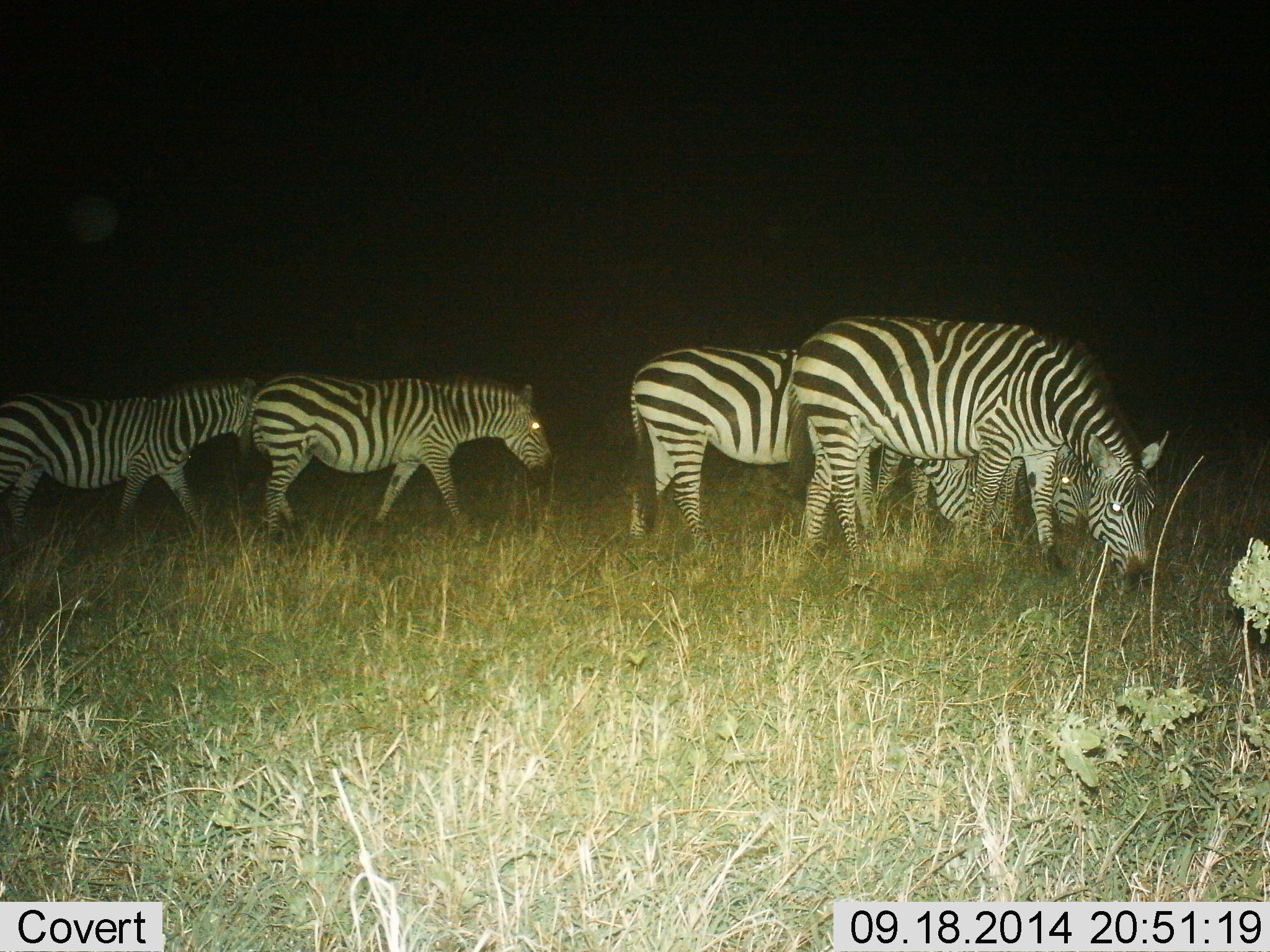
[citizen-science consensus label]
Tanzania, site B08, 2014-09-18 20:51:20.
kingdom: Animalia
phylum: Chordata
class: Mammalia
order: Perissodactyla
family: Equidae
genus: Equus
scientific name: Equus quagga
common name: plains zebra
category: zebra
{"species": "zebra (plains zebra) (Equus quagga)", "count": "5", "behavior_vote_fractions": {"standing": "30%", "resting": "0%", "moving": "50%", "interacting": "10%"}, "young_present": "0%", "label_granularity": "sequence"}